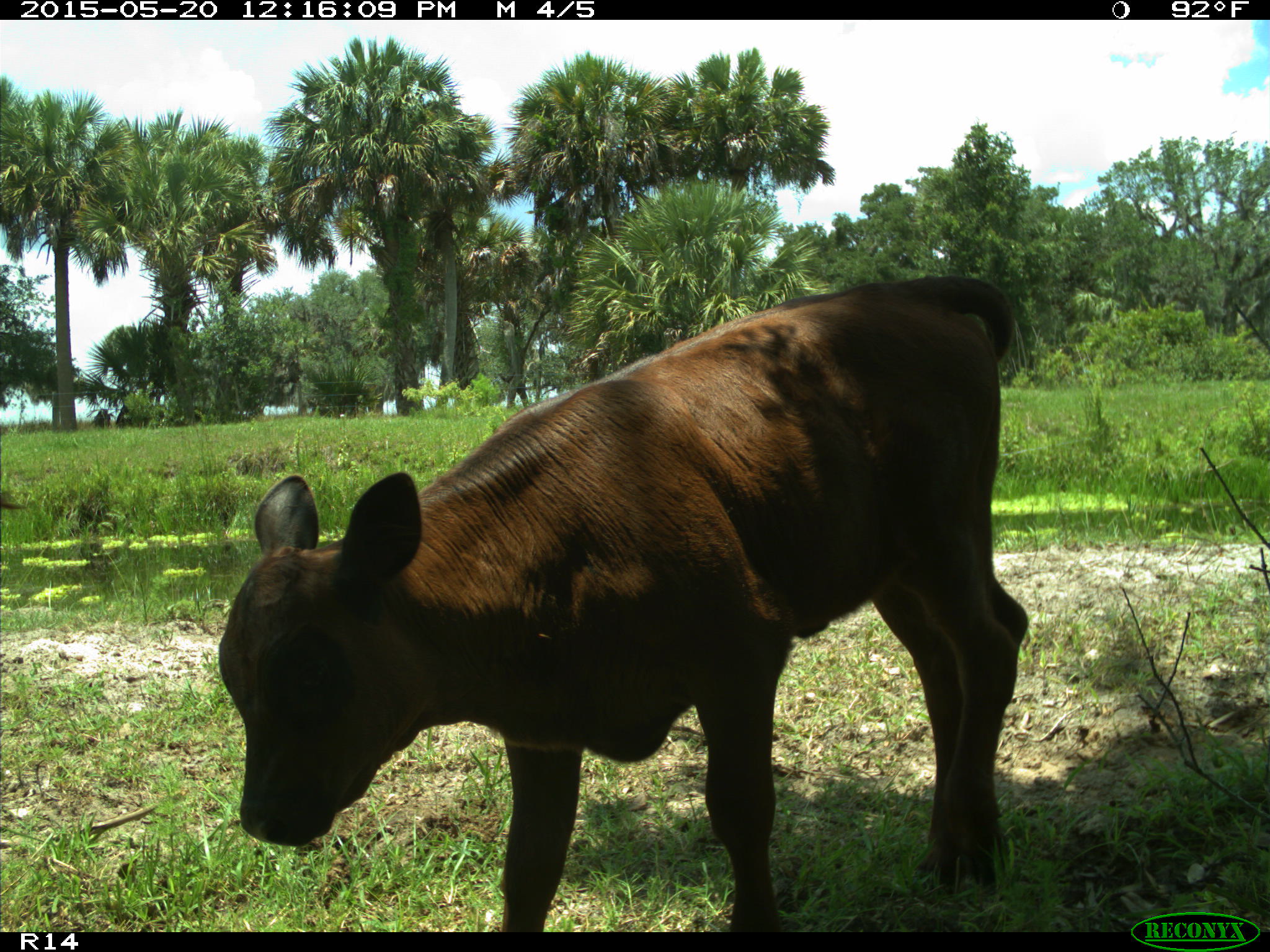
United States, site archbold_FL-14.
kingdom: Animalia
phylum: Chordata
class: Mammalia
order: Artiodactyla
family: Bovidae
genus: Bos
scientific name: Bos taurus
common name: domestic cow